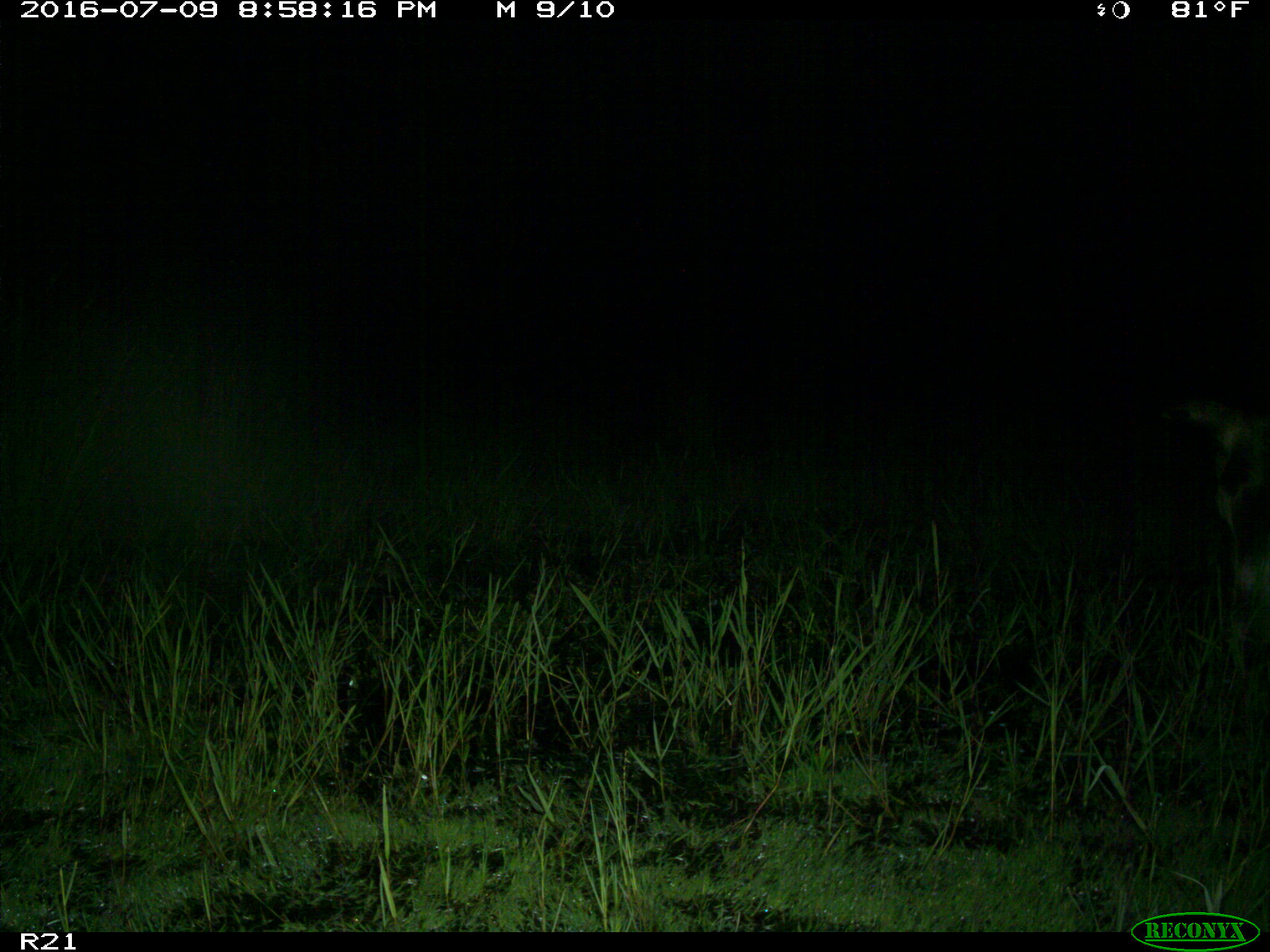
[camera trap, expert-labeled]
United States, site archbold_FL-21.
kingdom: Animalia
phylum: Chordata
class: Mammalia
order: Artiodactyla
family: Bovidae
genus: Bos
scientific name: Bos taurus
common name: domestic cow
Bos taurus (domestic cow).